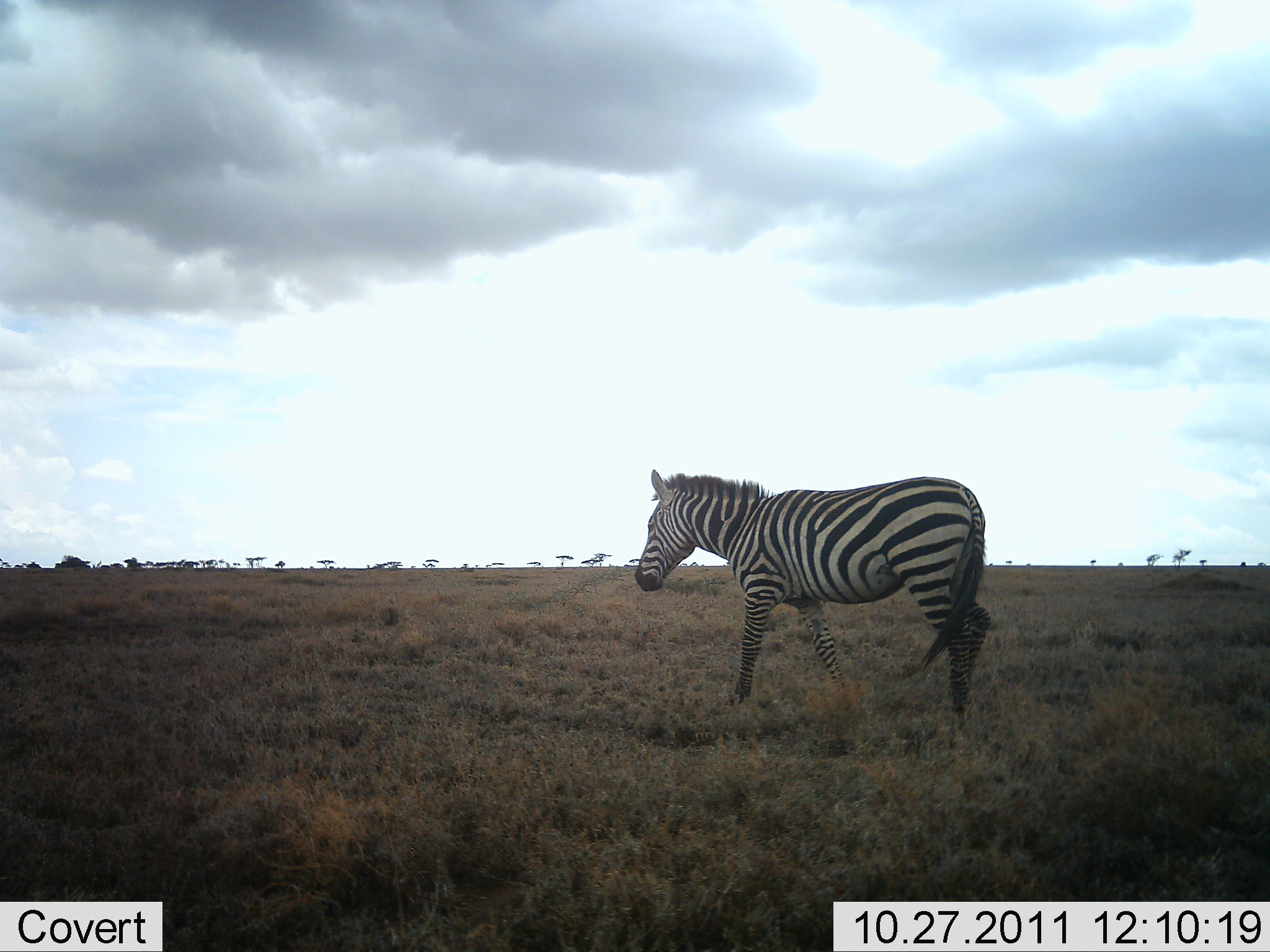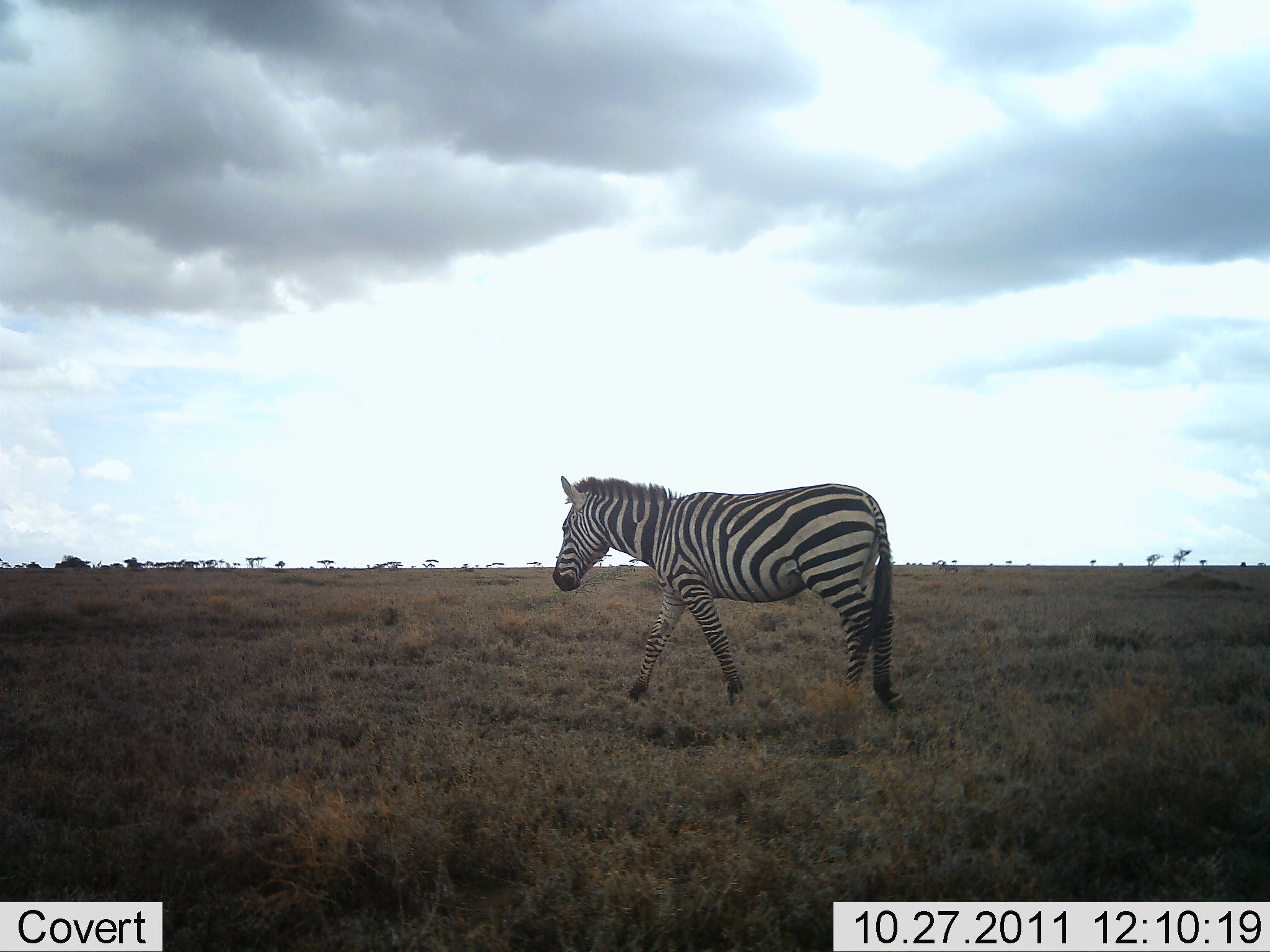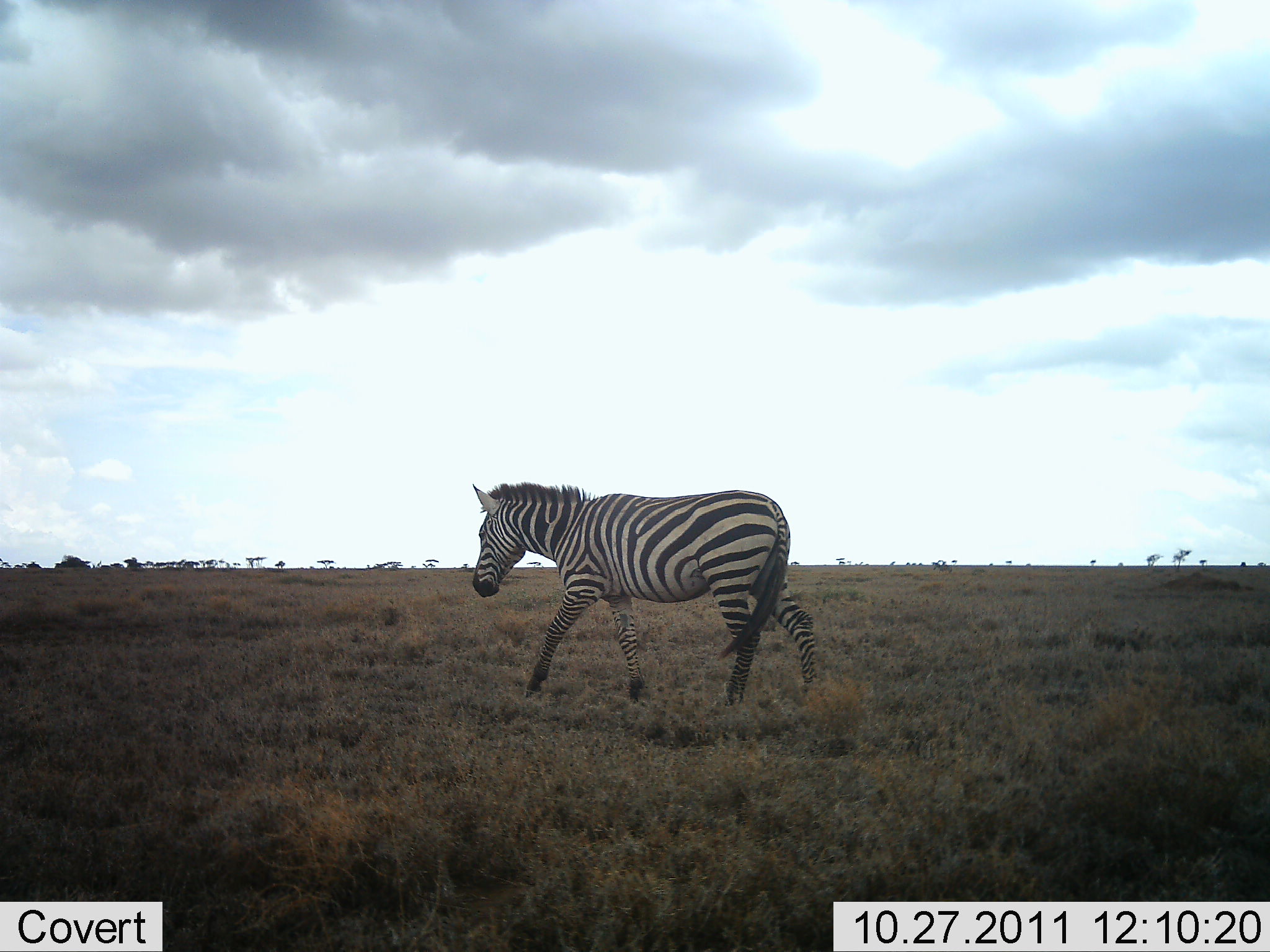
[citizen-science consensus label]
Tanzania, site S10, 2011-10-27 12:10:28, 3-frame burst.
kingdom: Animalia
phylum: Chordata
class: Mammalia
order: Perissodactyla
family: Equidae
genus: Equus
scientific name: Equus quagga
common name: plains zebra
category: zebra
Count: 1.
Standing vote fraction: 0%.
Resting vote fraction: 0%.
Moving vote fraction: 100%.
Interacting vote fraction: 0%.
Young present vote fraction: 0%.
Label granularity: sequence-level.